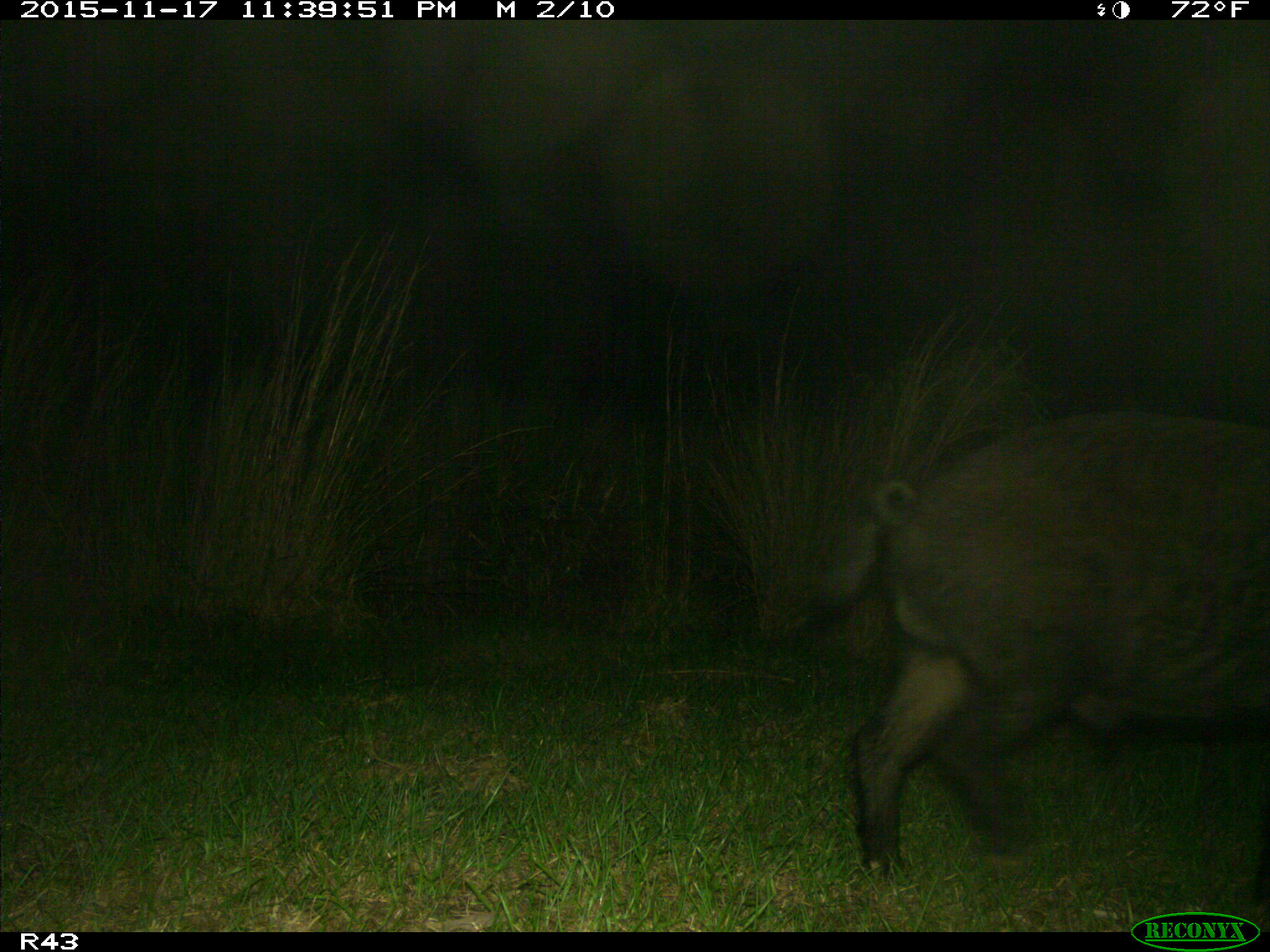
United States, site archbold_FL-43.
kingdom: Animalia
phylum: Chordata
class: Mammalia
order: Artiodactyla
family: Suidae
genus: Sus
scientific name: Sus scrofa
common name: wild boar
Sus scrofa (wild boar).